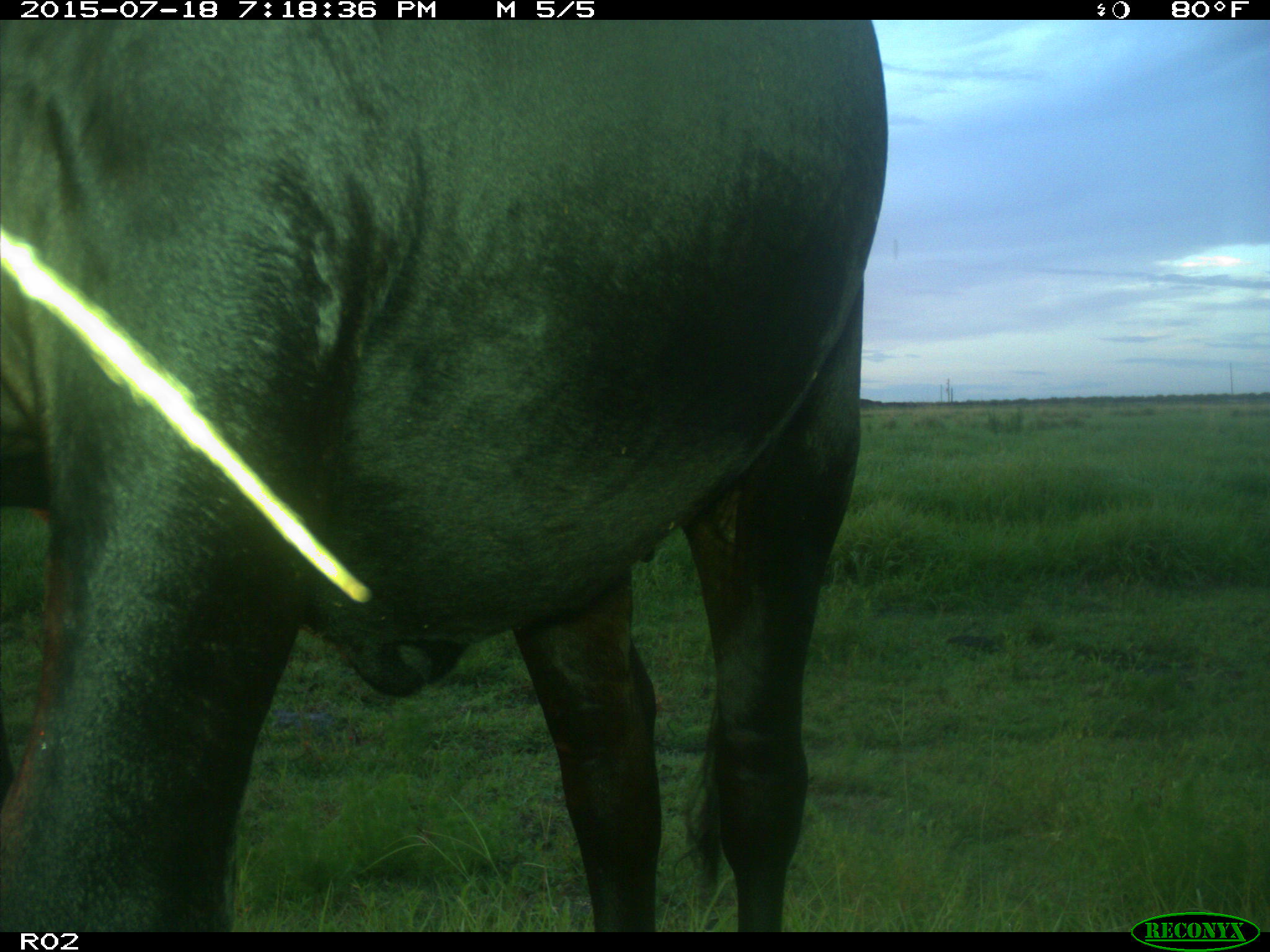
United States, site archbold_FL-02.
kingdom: Animalia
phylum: Chordata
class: Mammalia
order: Artiodactyla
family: Bovidae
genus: Bos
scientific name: Bos taurus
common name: domestic cow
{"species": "Bos taurus (domestic cow)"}